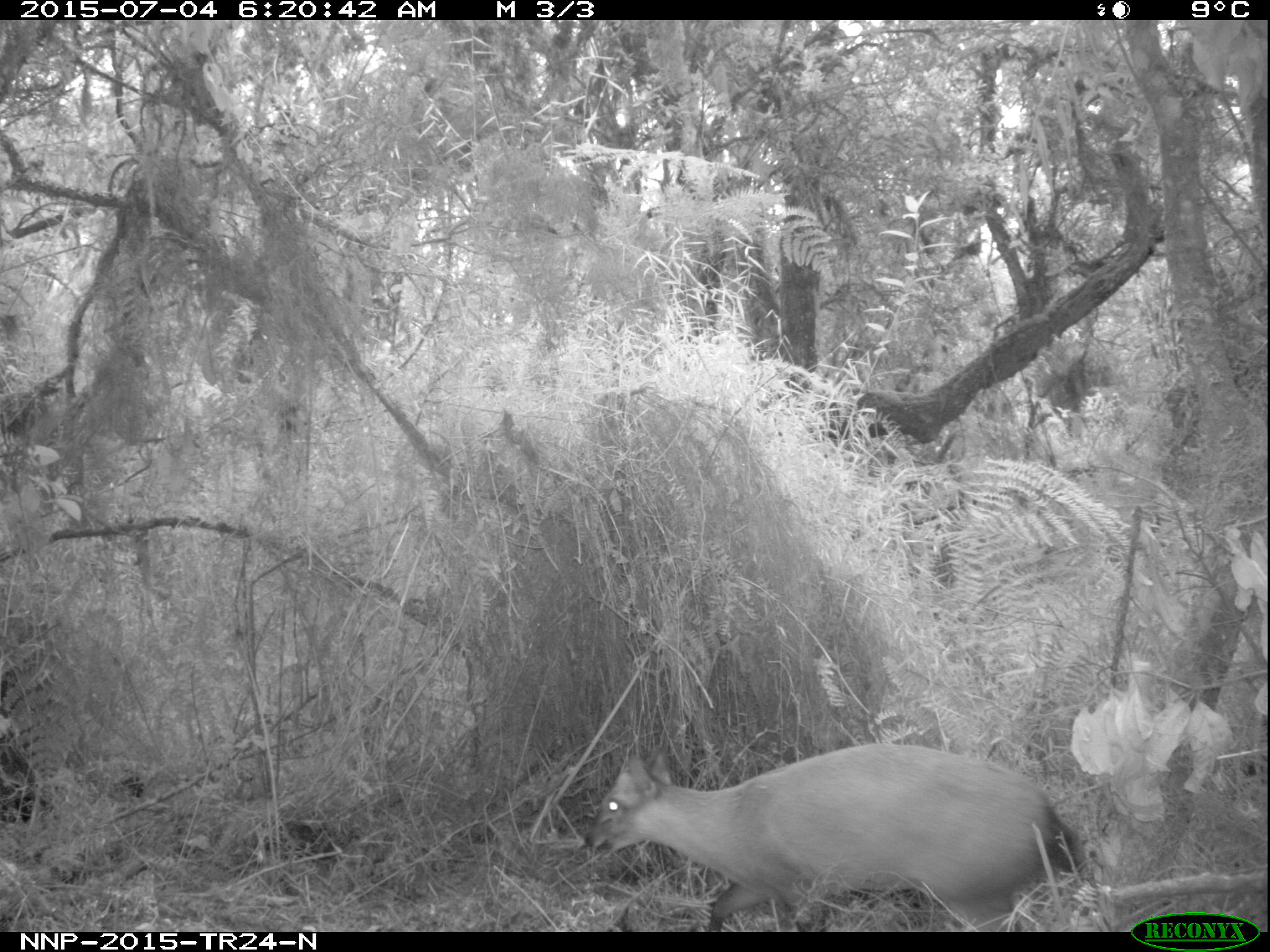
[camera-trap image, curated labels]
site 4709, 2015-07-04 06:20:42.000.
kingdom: Animalia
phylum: Chordata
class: Mammalia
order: Artiodactyla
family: Bovidae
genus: Cephalophus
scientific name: Cephalophus nigrifrons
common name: black-fronted duiker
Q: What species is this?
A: Cephalophus nigrifrons (black-fronted duiker).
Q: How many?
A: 1.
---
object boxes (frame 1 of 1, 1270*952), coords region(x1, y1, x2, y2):
cephalophus nigrifrons: region(583, 740, 1121, 930)